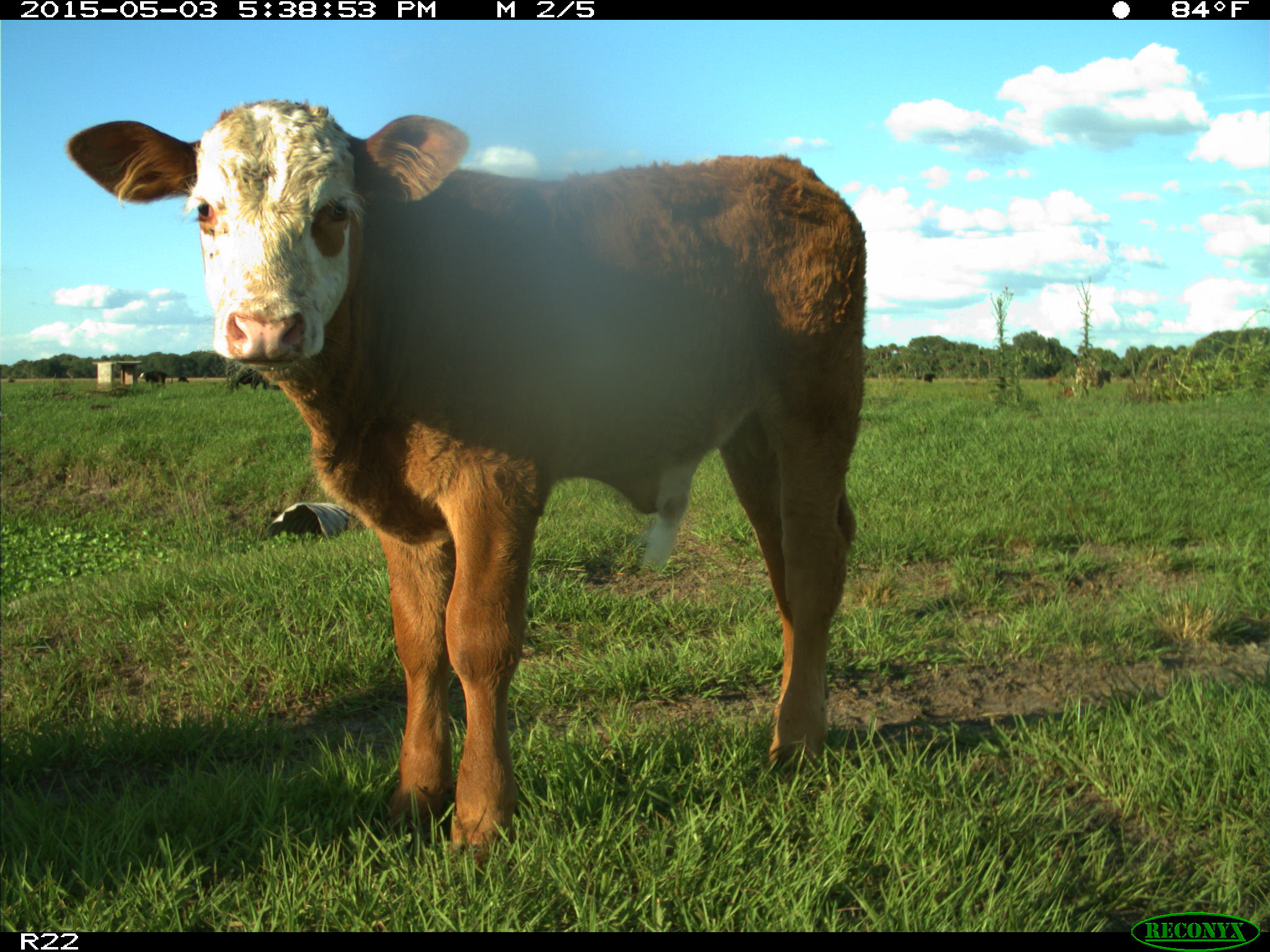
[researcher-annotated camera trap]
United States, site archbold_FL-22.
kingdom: Animalia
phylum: Chordata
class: Mammalia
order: Artiodactyla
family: Bovidae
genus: Bos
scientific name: Bos taurus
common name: domestic cow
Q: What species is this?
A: Bos taurus (domestic cow).